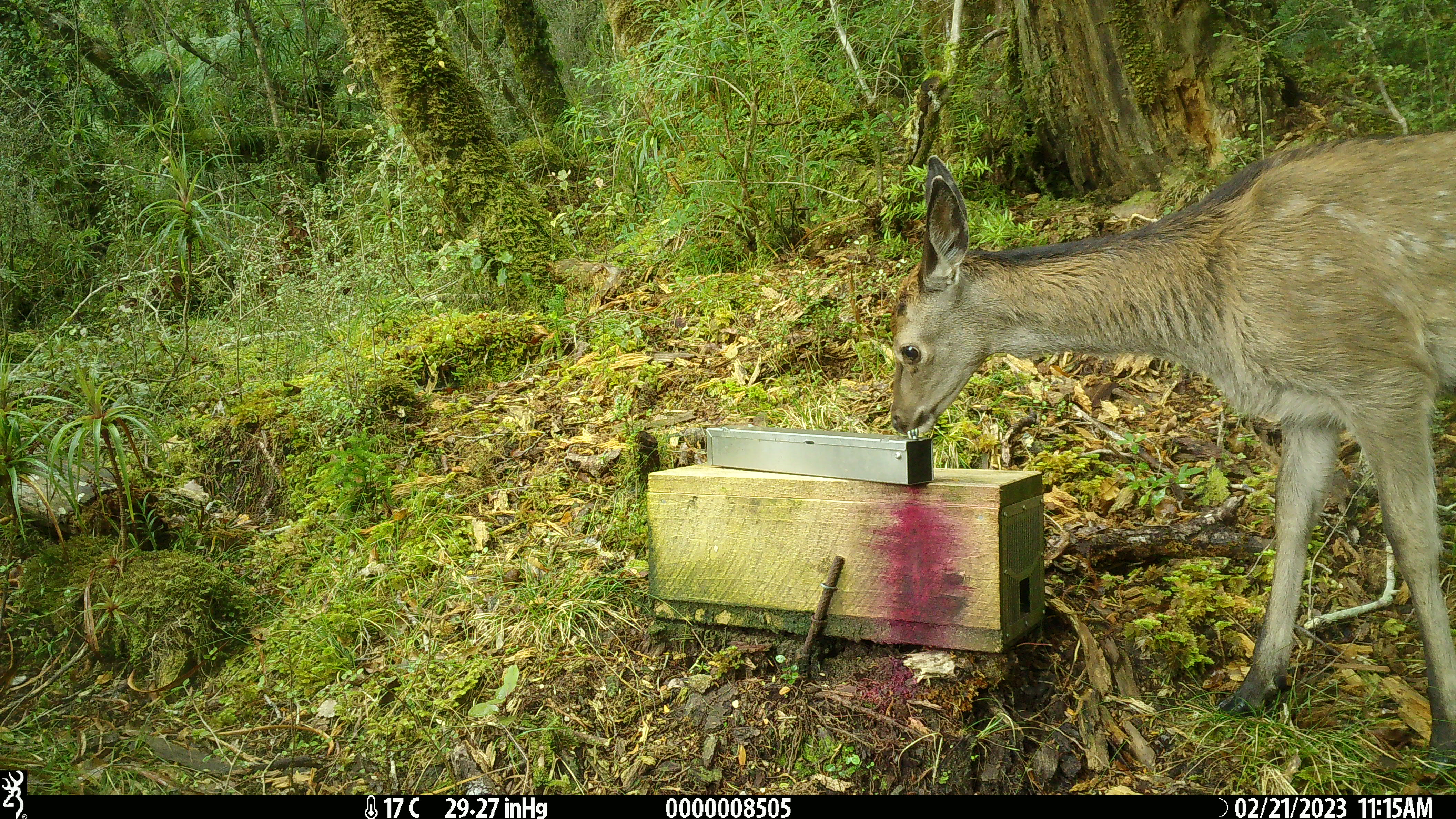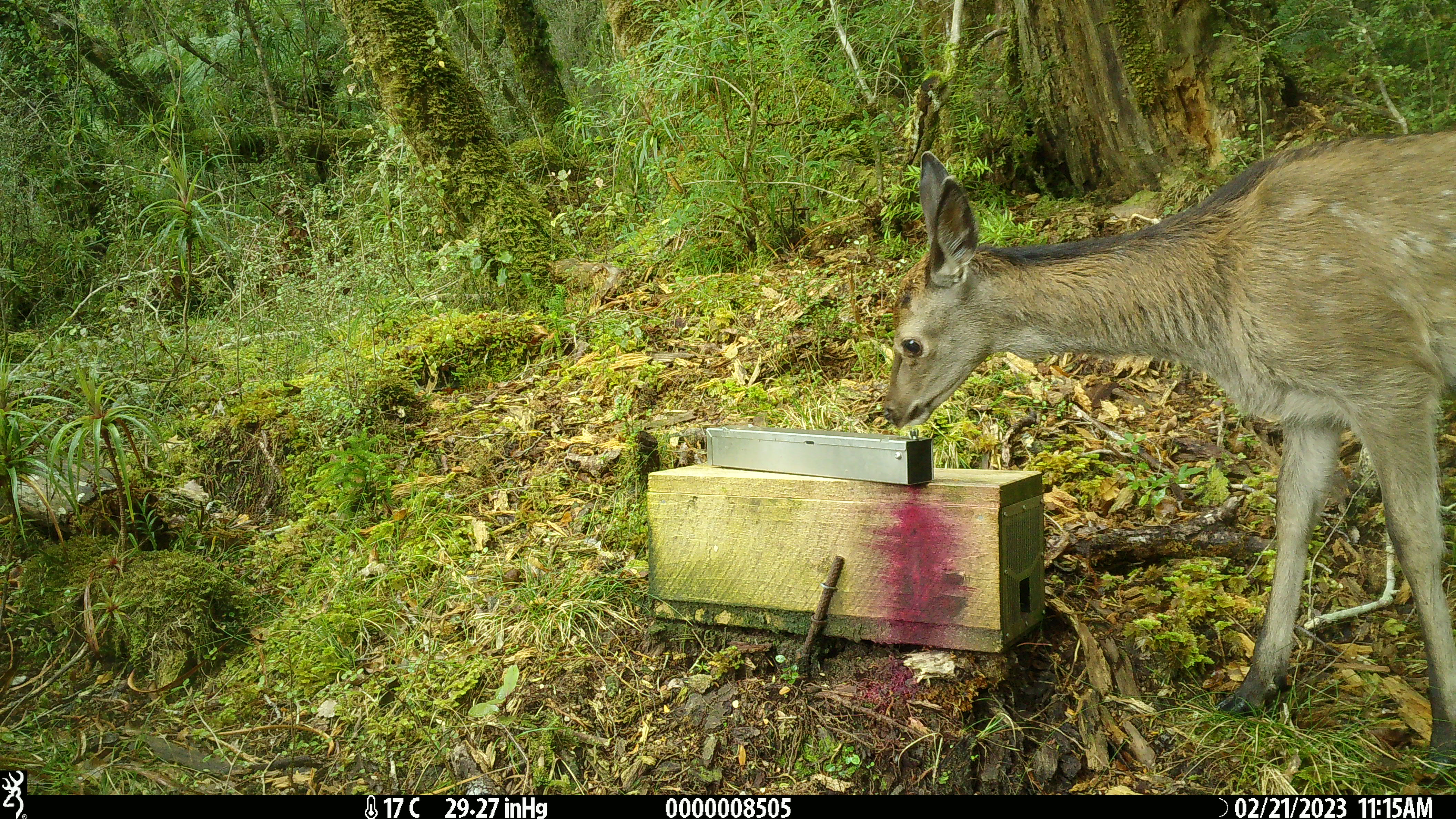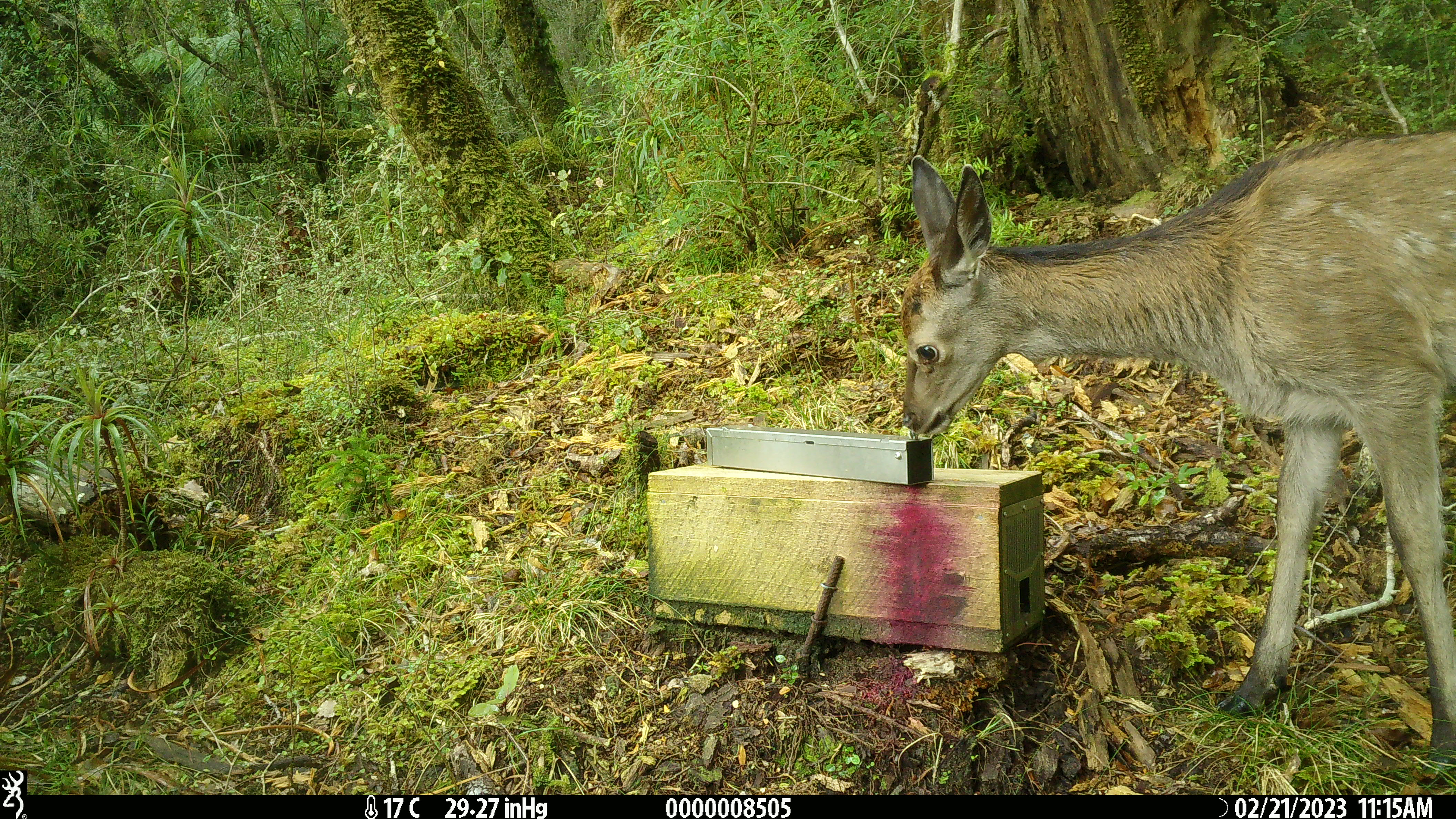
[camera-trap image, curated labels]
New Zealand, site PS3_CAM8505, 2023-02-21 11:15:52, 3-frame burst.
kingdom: Animalia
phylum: Chordata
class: Mammalia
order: Artiodactyla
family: Cervidae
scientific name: Cervidae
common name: deer